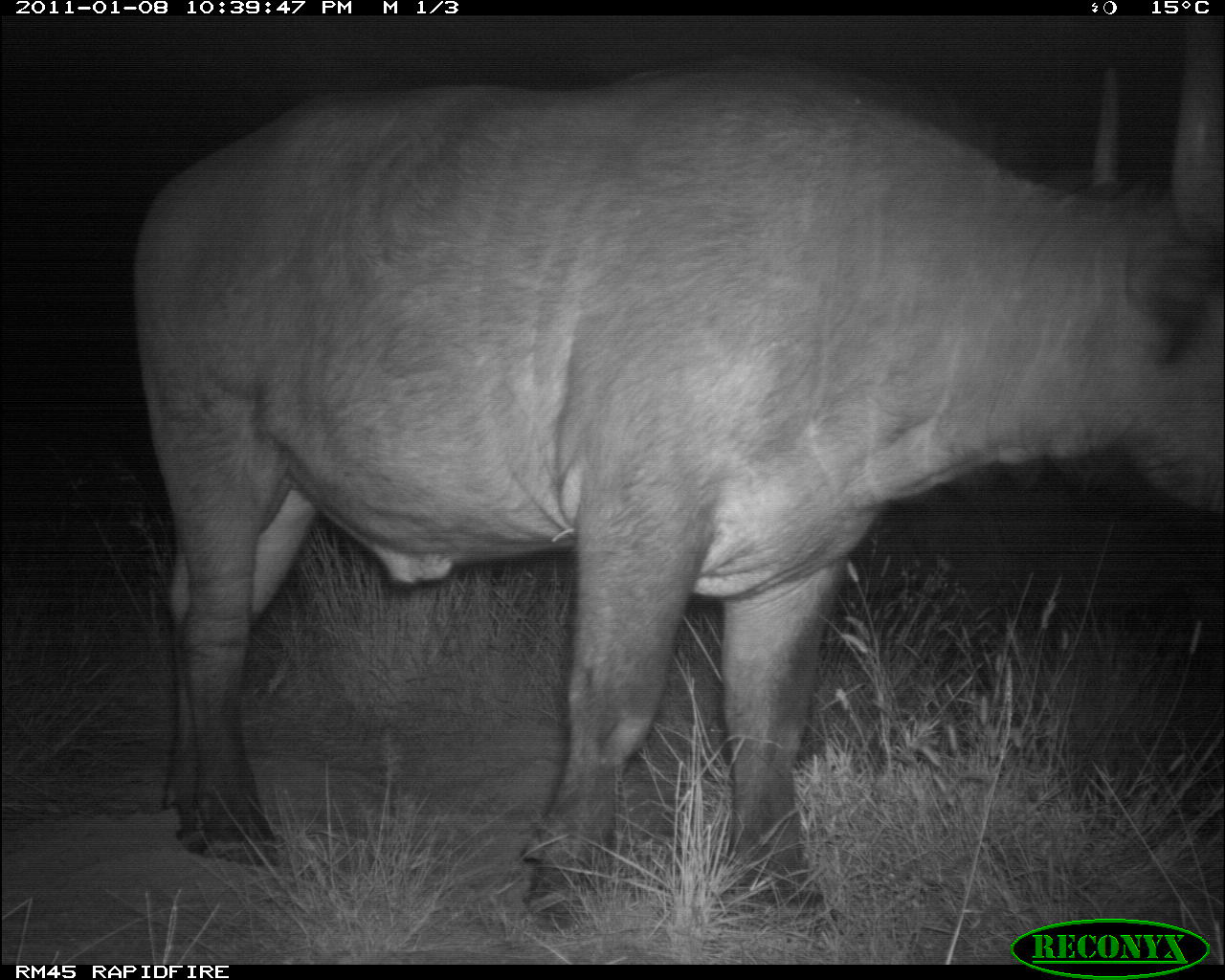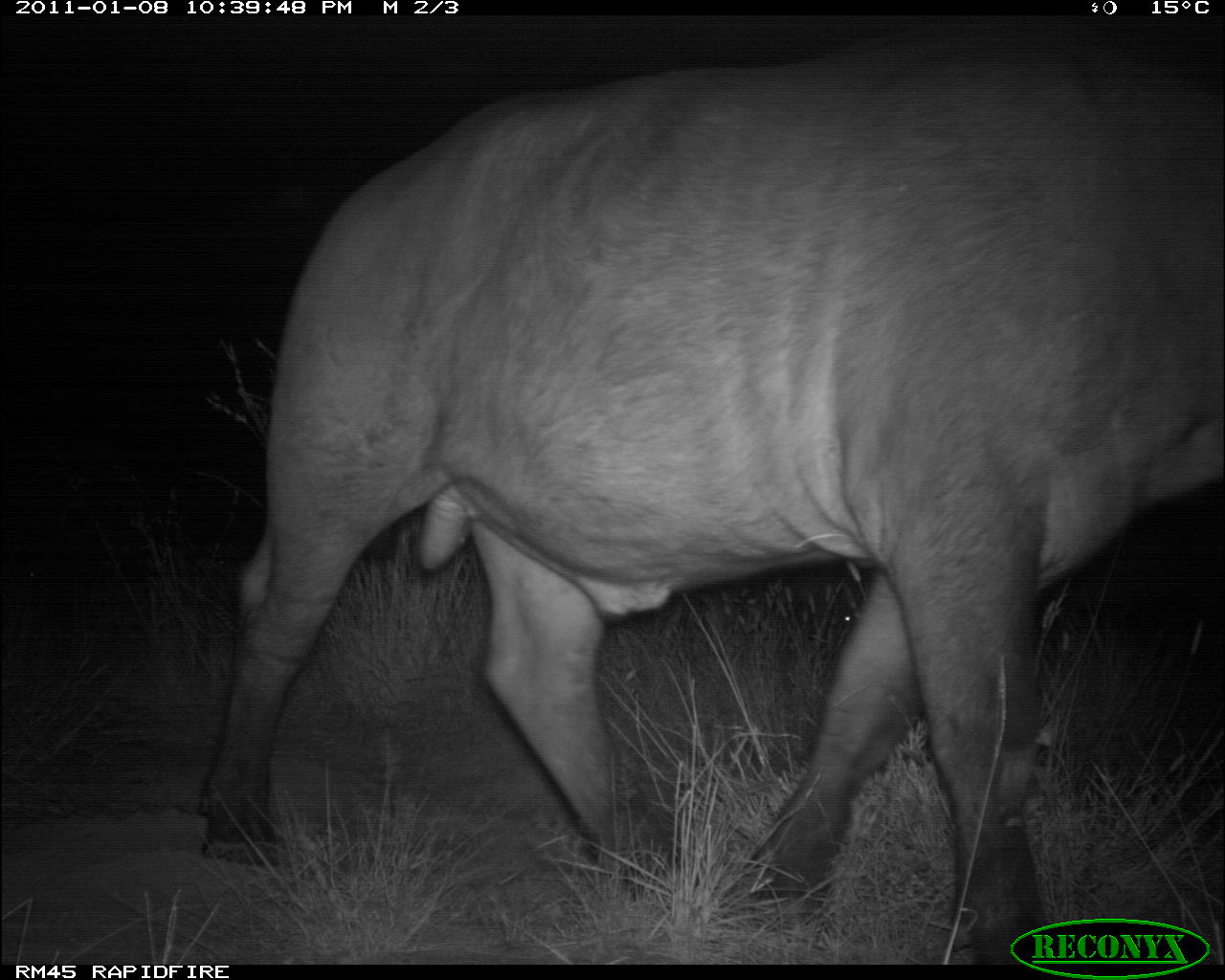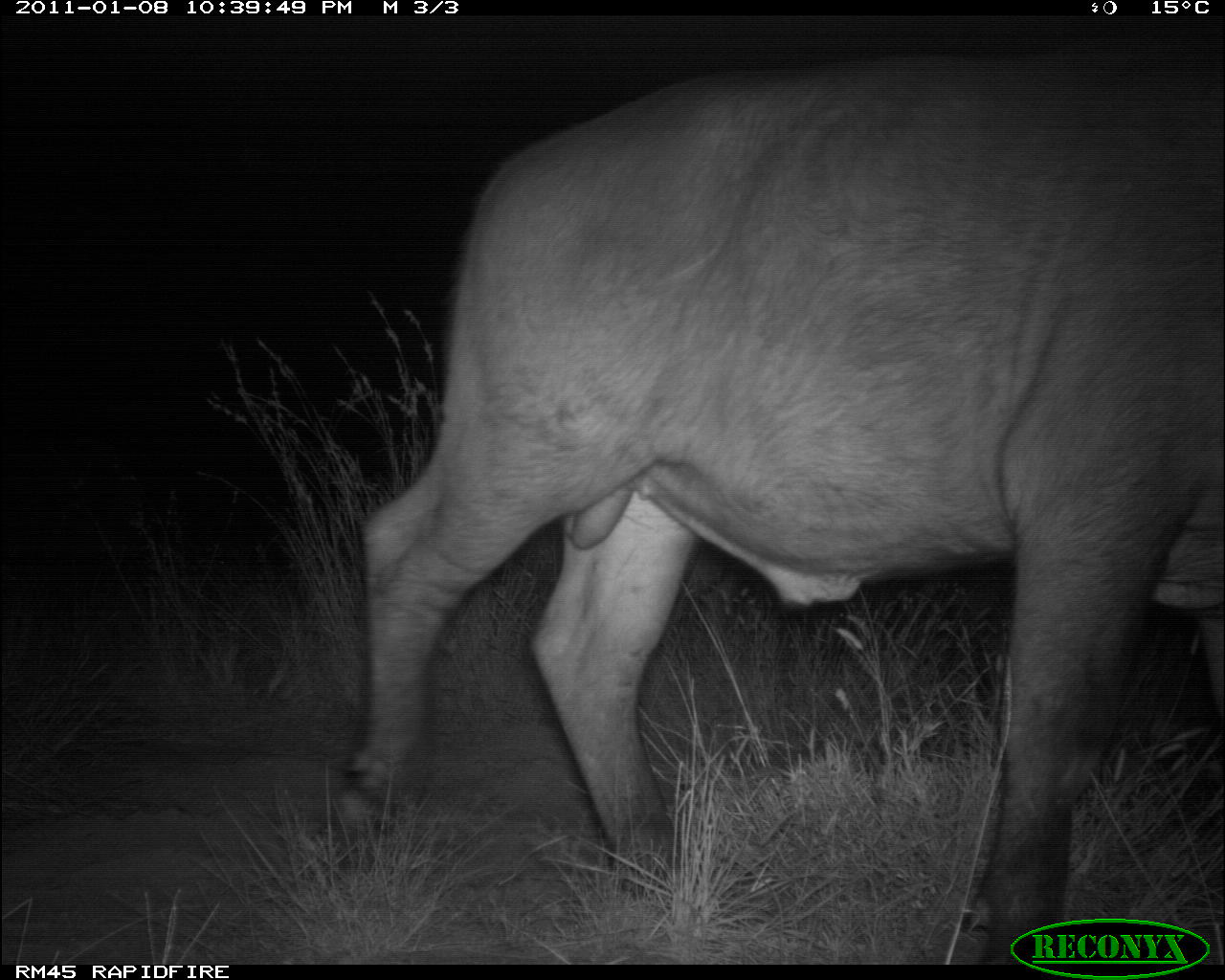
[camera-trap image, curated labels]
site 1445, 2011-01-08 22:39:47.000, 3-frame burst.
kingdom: Animalia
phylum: Chordata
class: Mammalia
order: Artiodactyla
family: Bovidae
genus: Syncerus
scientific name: Syncerus caffer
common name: african buffalo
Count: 1.